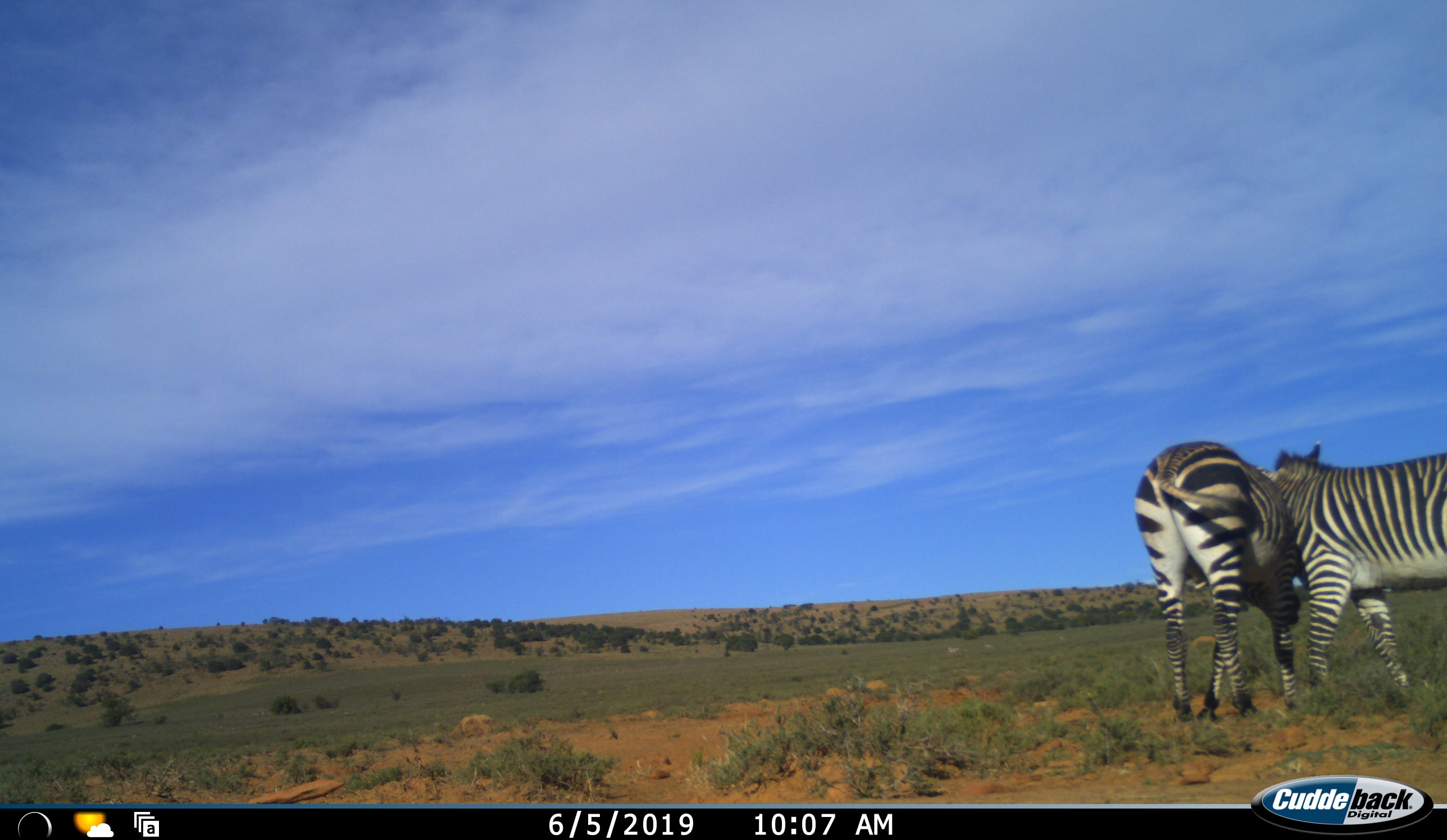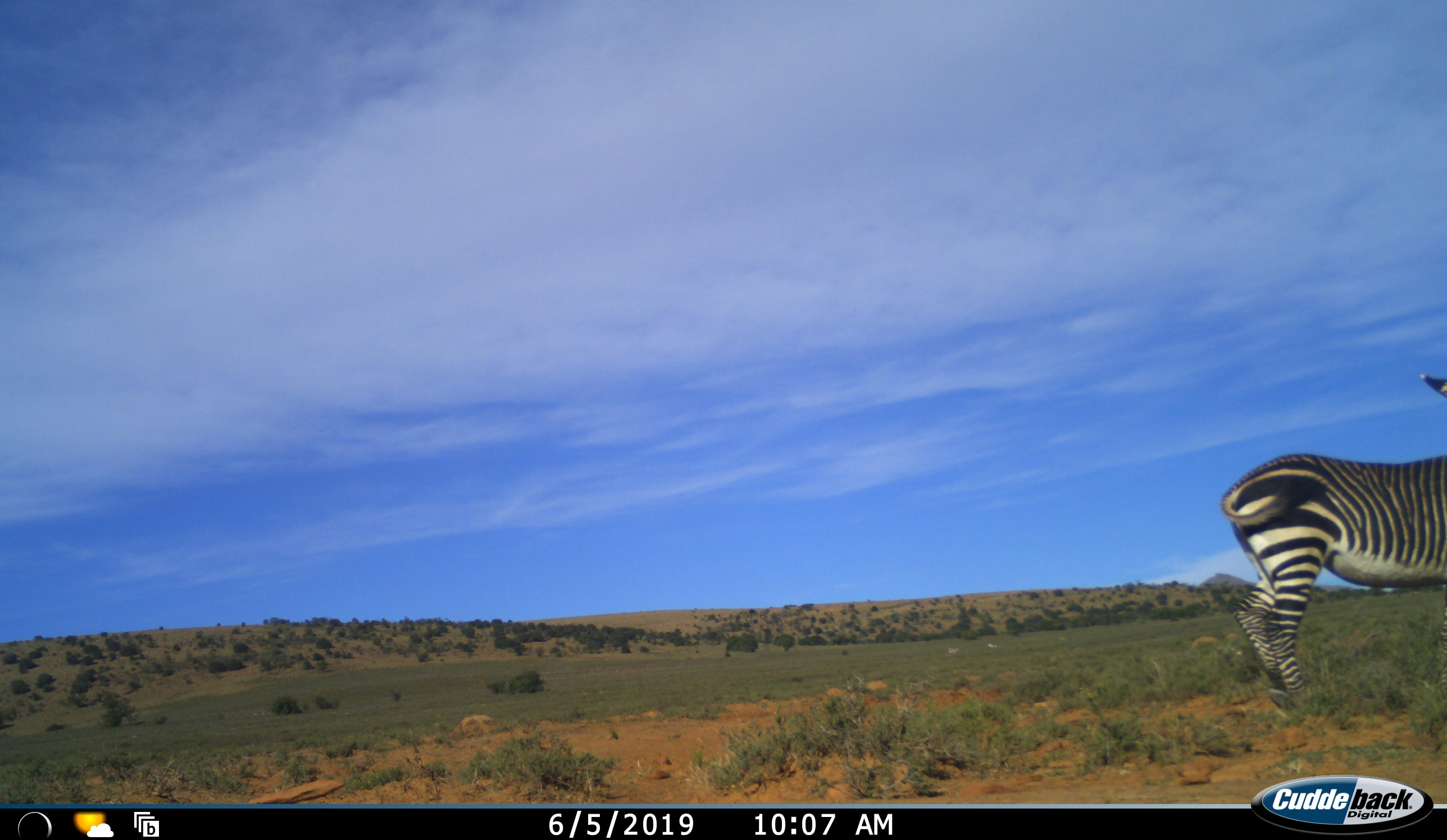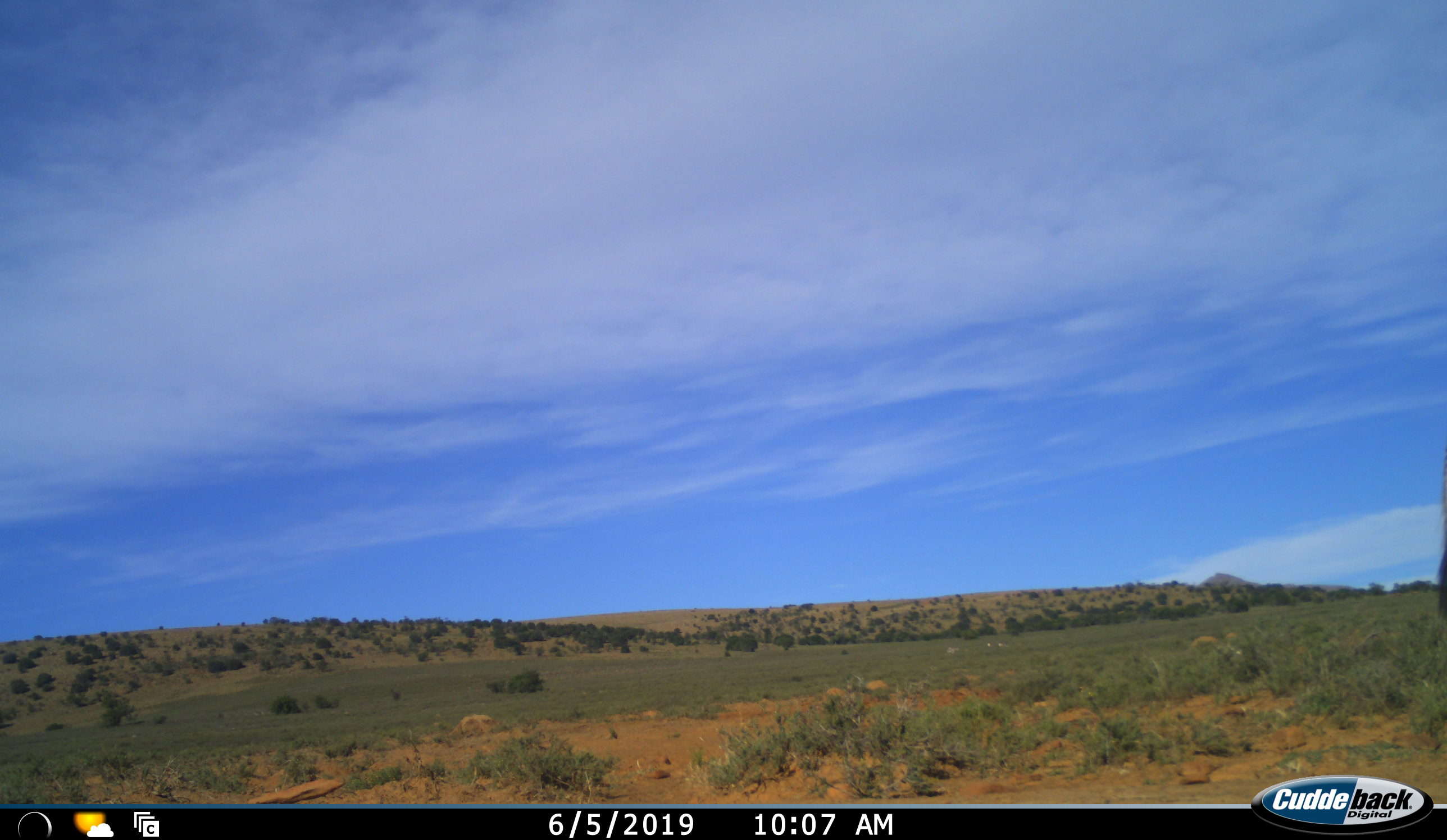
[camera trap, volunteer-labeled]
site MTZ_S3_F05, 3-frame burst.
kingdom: Animalia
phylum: Chordata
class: Mammalia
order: Perissodactyla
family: Equidae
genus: Equus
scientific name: Equus zebra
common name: mountain zebra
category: zebramountain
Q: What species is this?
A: Zebramountain (mountain zebra) (Equus zebra).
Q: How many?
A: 2.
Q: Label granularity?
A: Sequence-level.